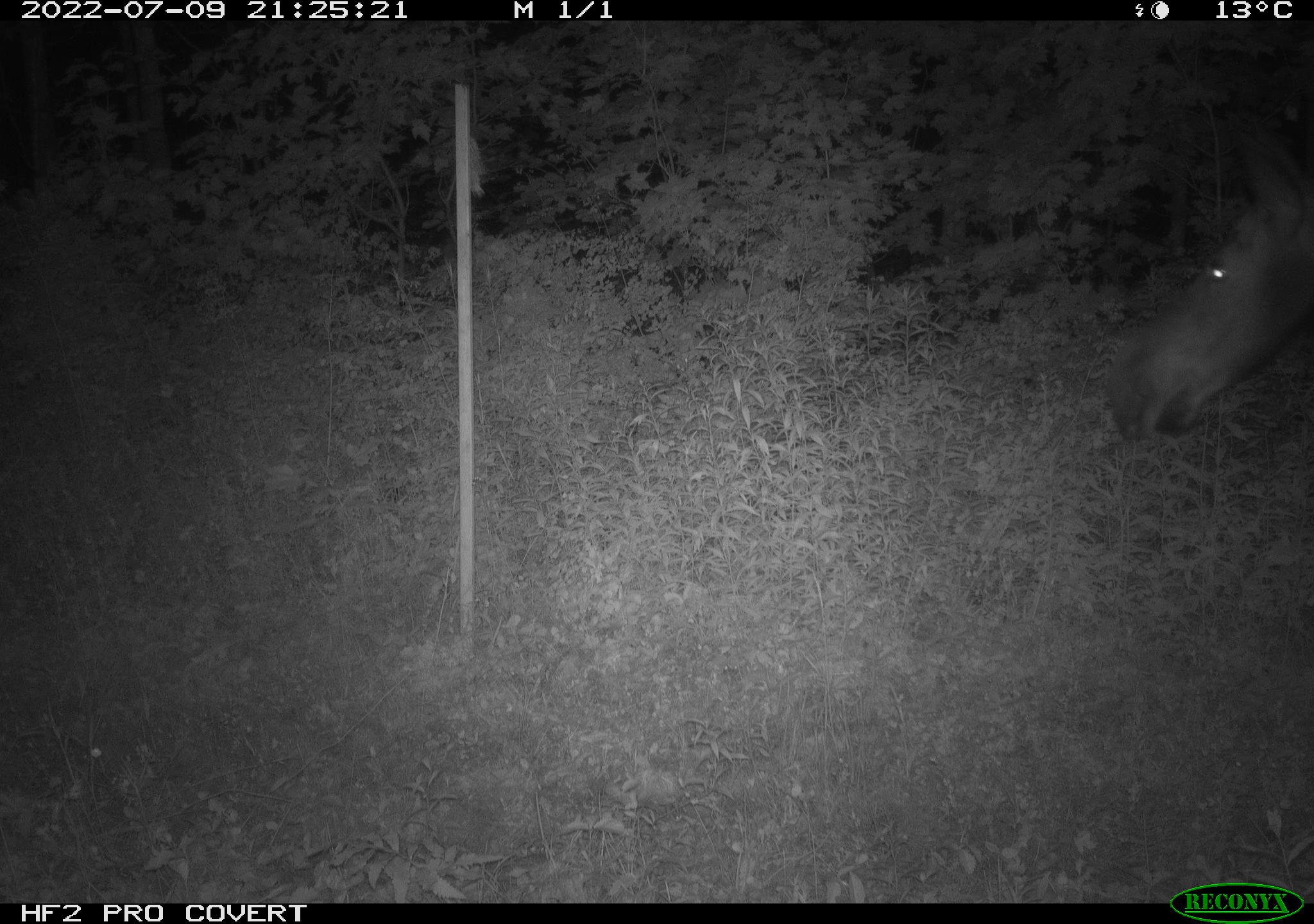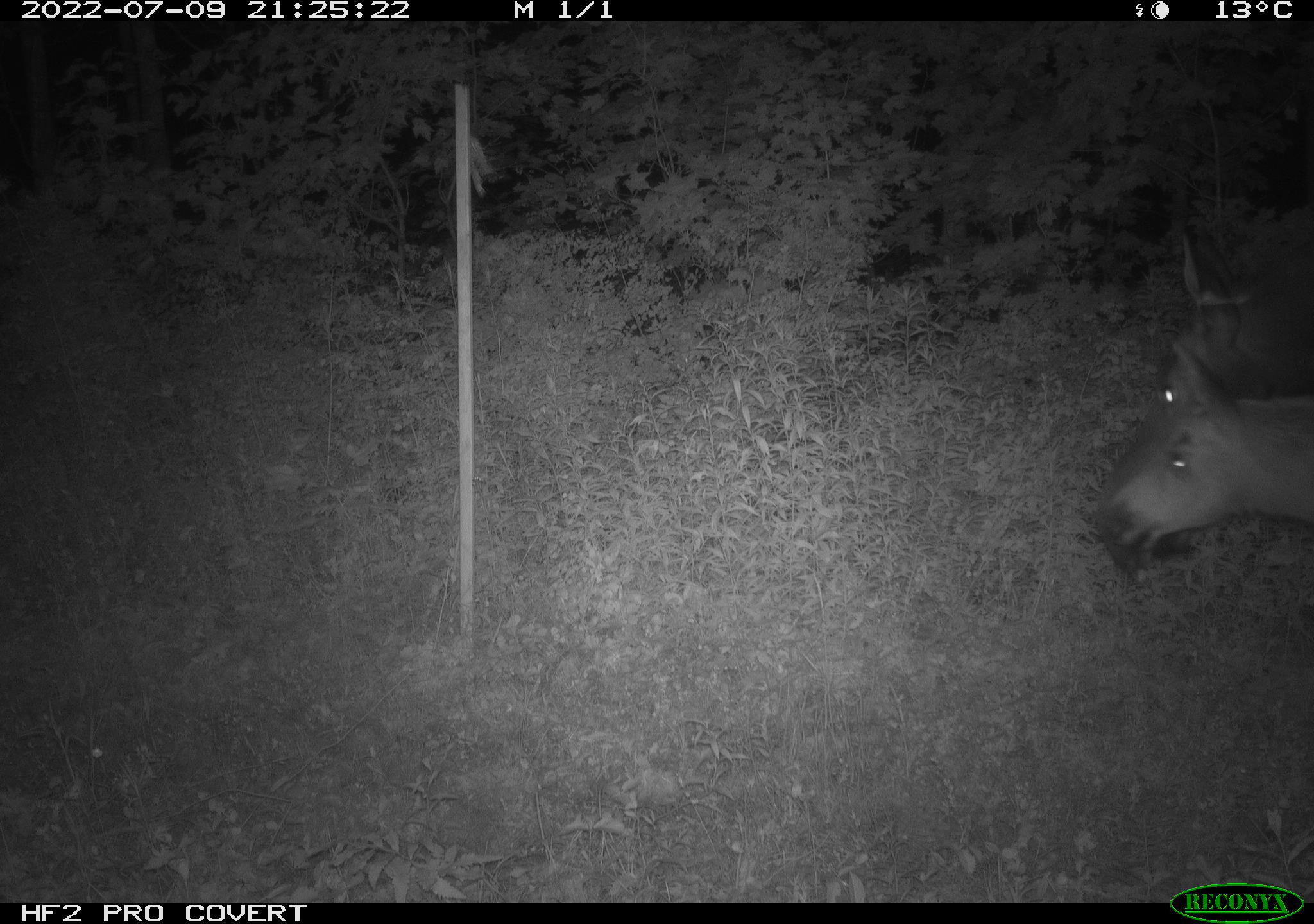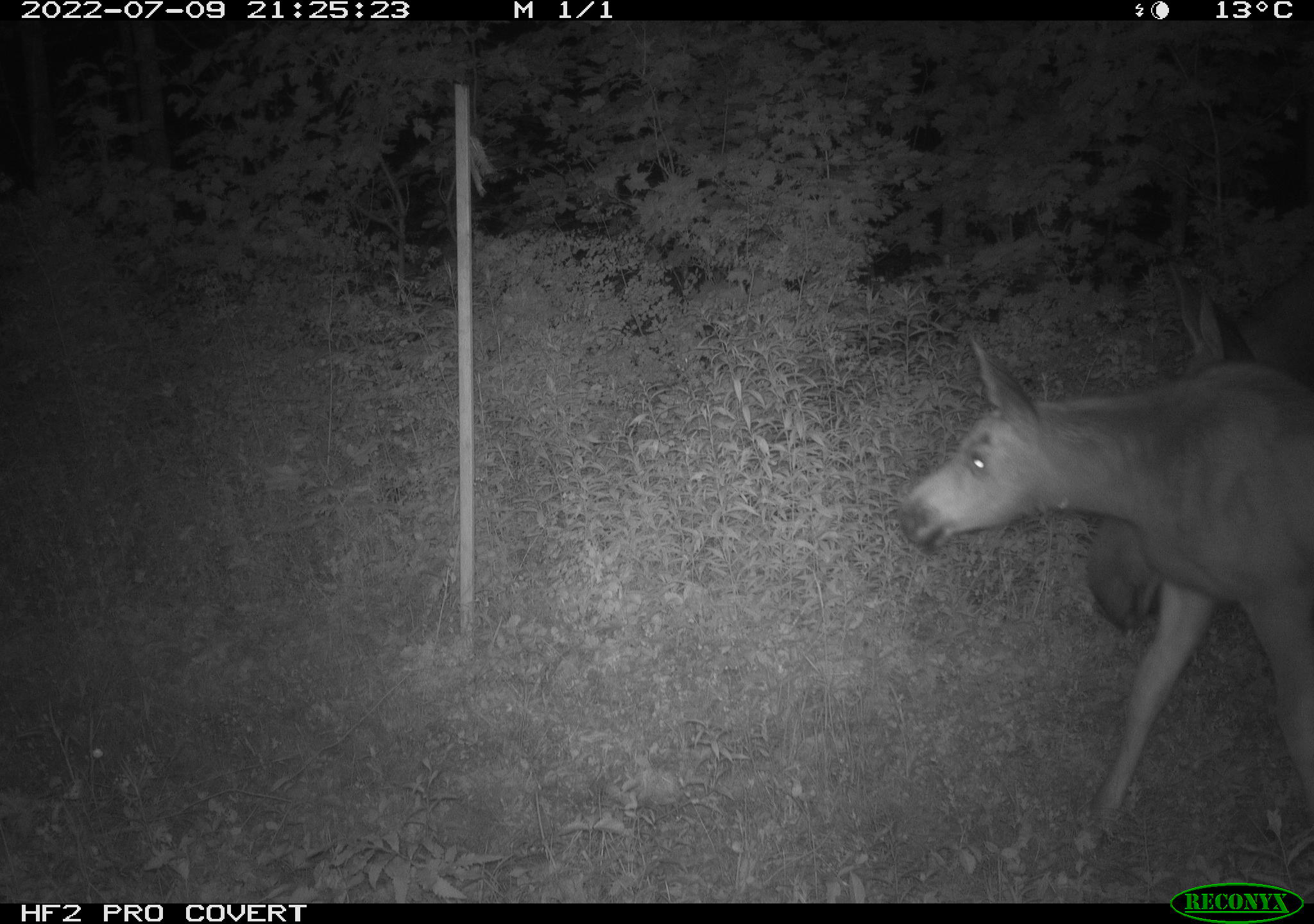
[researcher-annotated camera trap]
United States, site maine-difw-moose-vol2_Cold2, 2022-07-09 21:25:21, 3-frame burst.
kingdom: Animalia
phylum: Chordata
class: Mammalia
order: Artiodactyla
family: Cervidae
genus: Alces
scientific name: Alces alces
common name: moose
Moose (Alces alces).